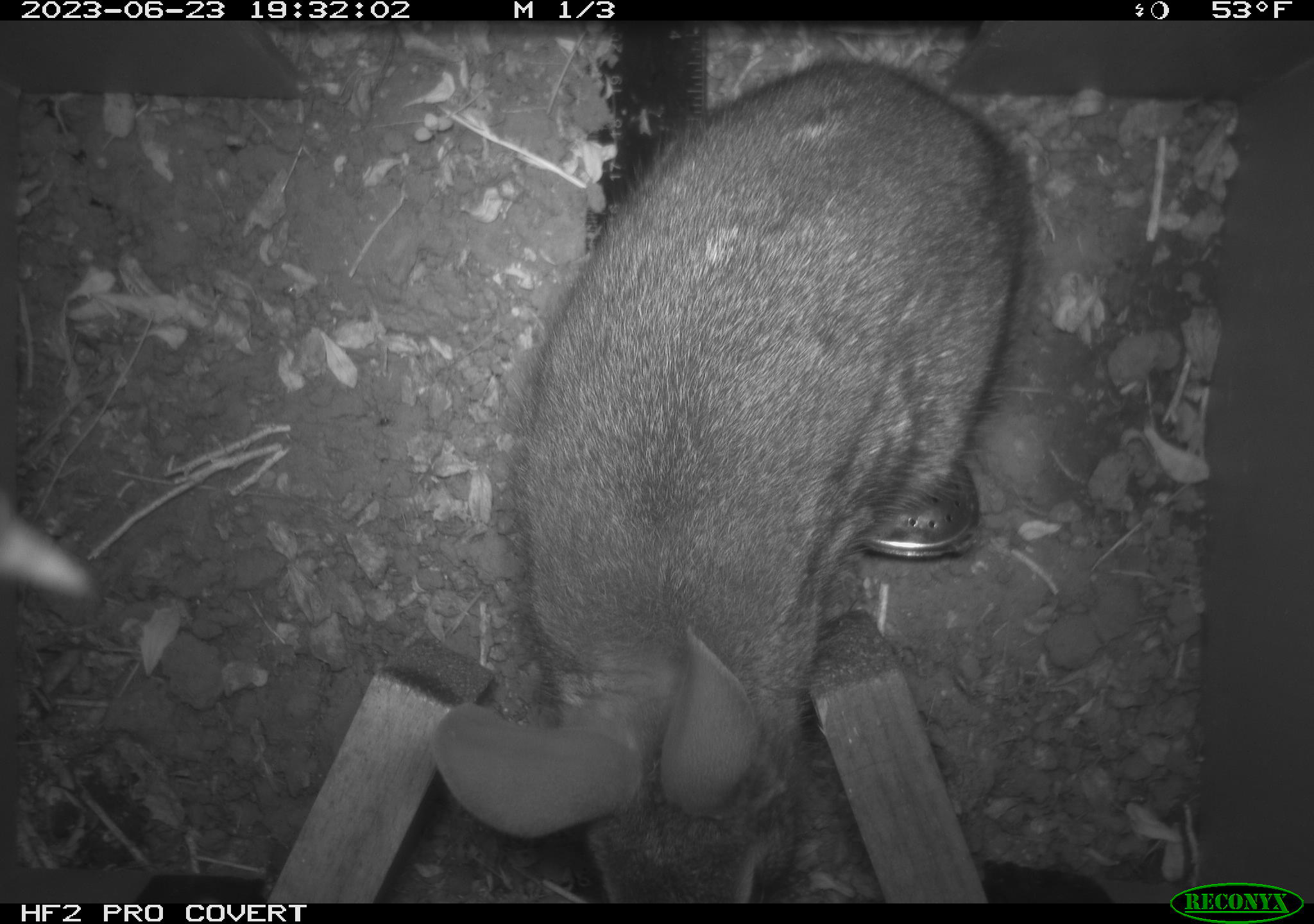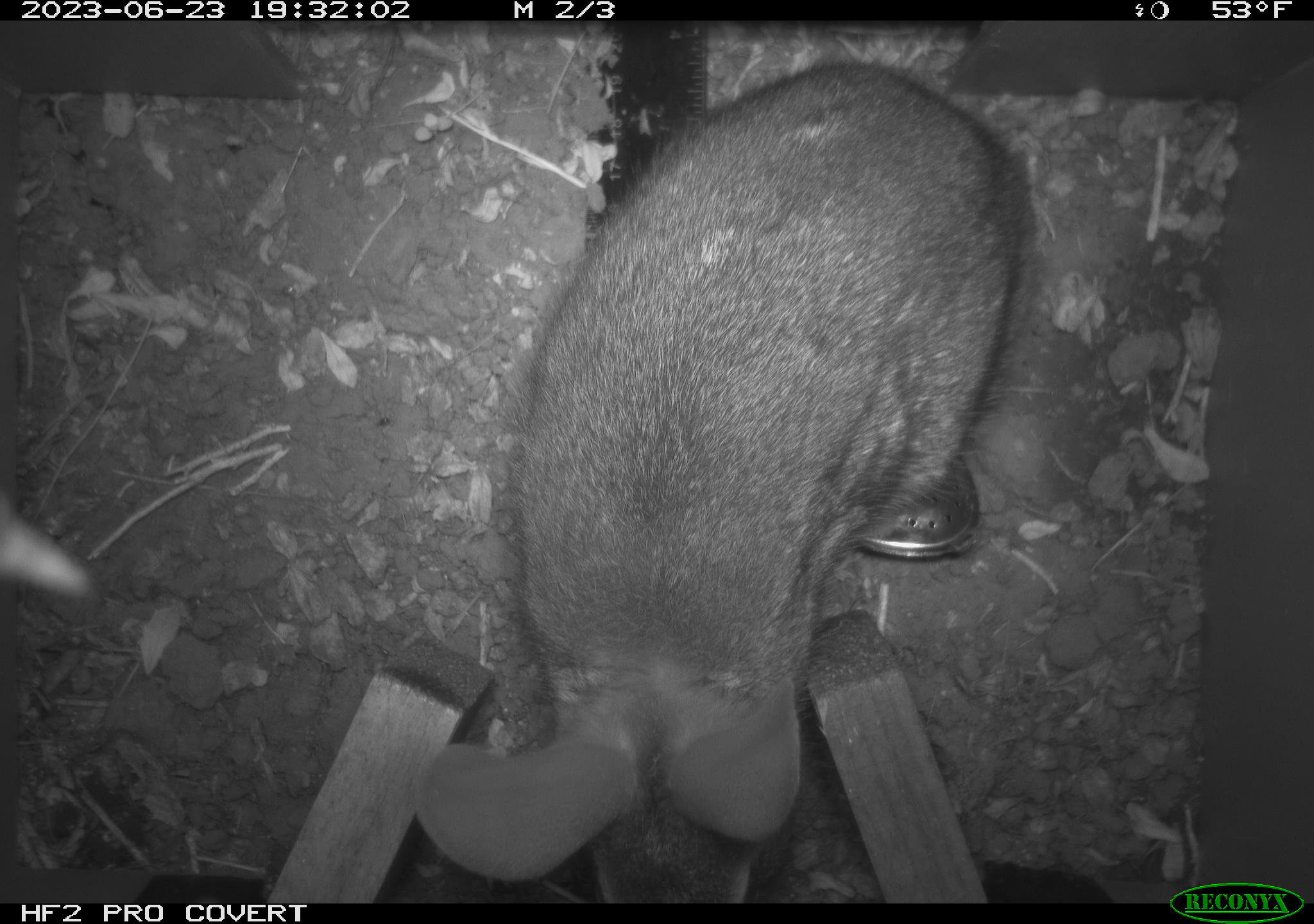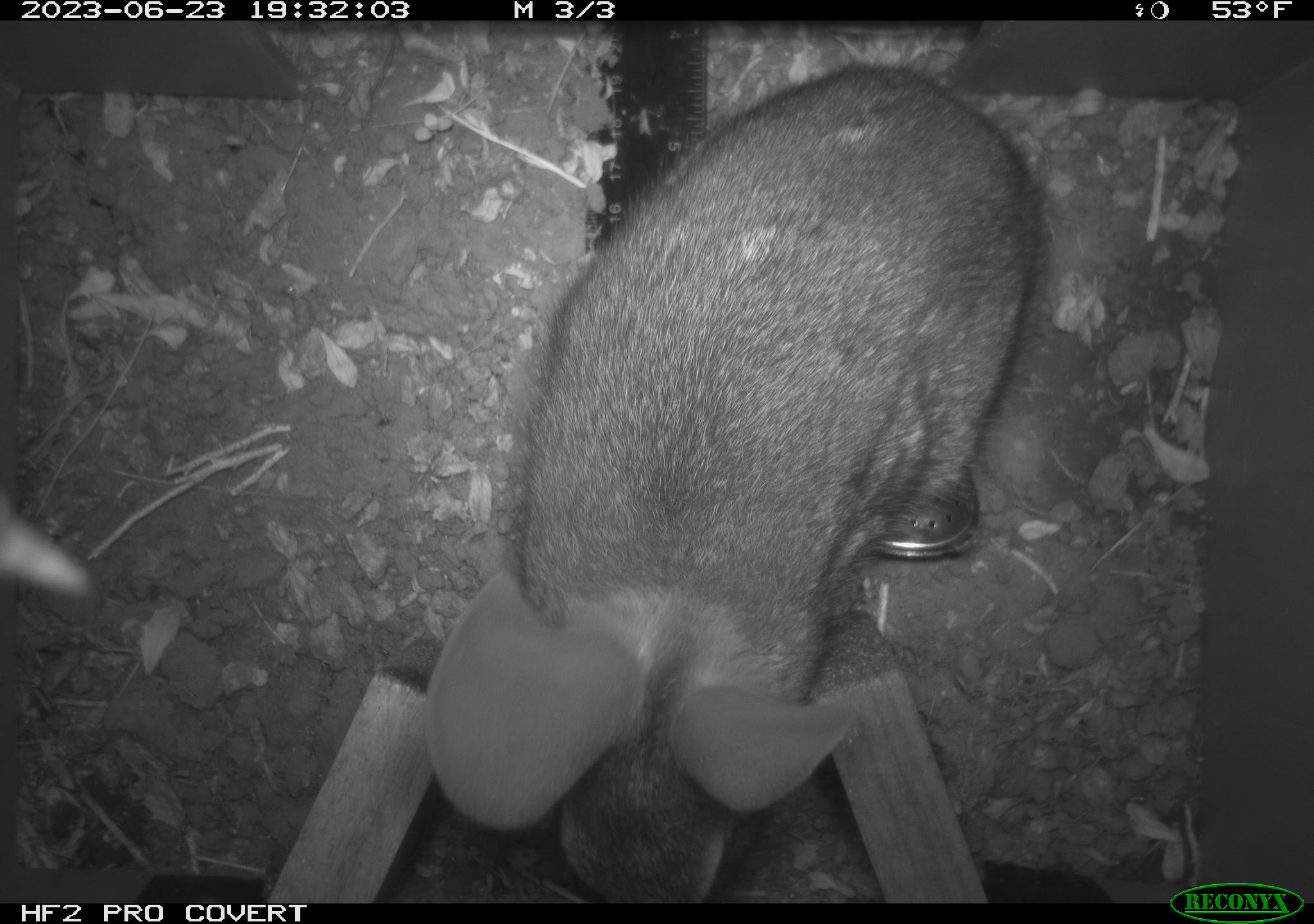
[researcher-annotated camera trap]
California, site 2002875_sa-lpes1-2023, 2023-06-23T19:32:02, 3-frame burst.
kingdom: Animalia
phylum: Chordata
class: Mammalia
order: Lagomorpha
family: Leporidae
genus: Sylvilagus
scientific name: Sylvilagus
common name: cottontail rabbits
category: sylvilagus species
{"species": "sylvilagus species (cottontail rabbits) (Sylvilagus)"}